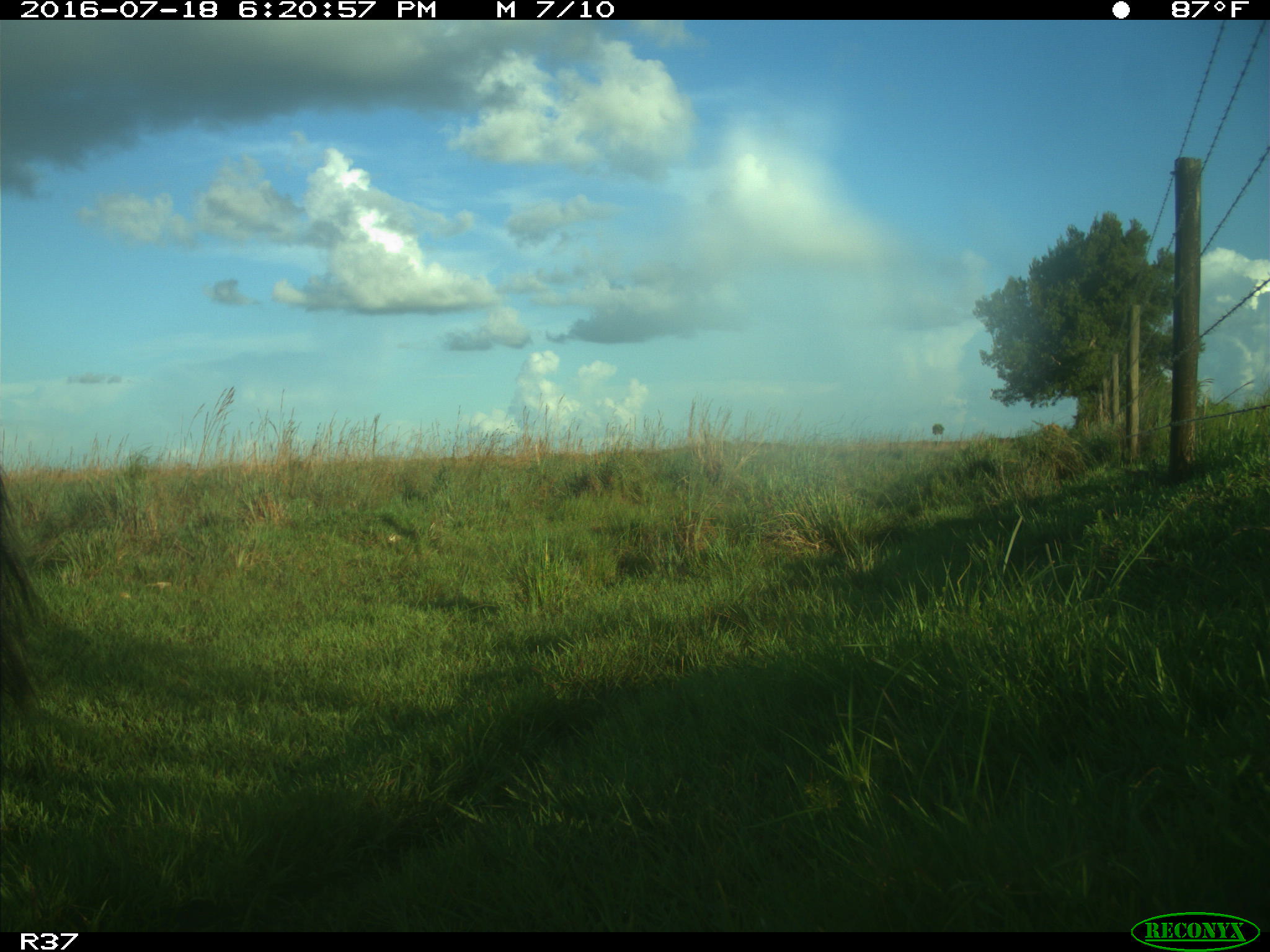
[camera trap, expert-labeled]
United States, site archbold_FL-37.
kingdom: Animalia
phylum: Chordata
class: Mammalia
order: Artiodactyla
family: Bovidae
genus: Bos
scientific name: Bos taurus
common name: domestic cow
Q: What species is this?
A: Bos taurus (domestic cow).